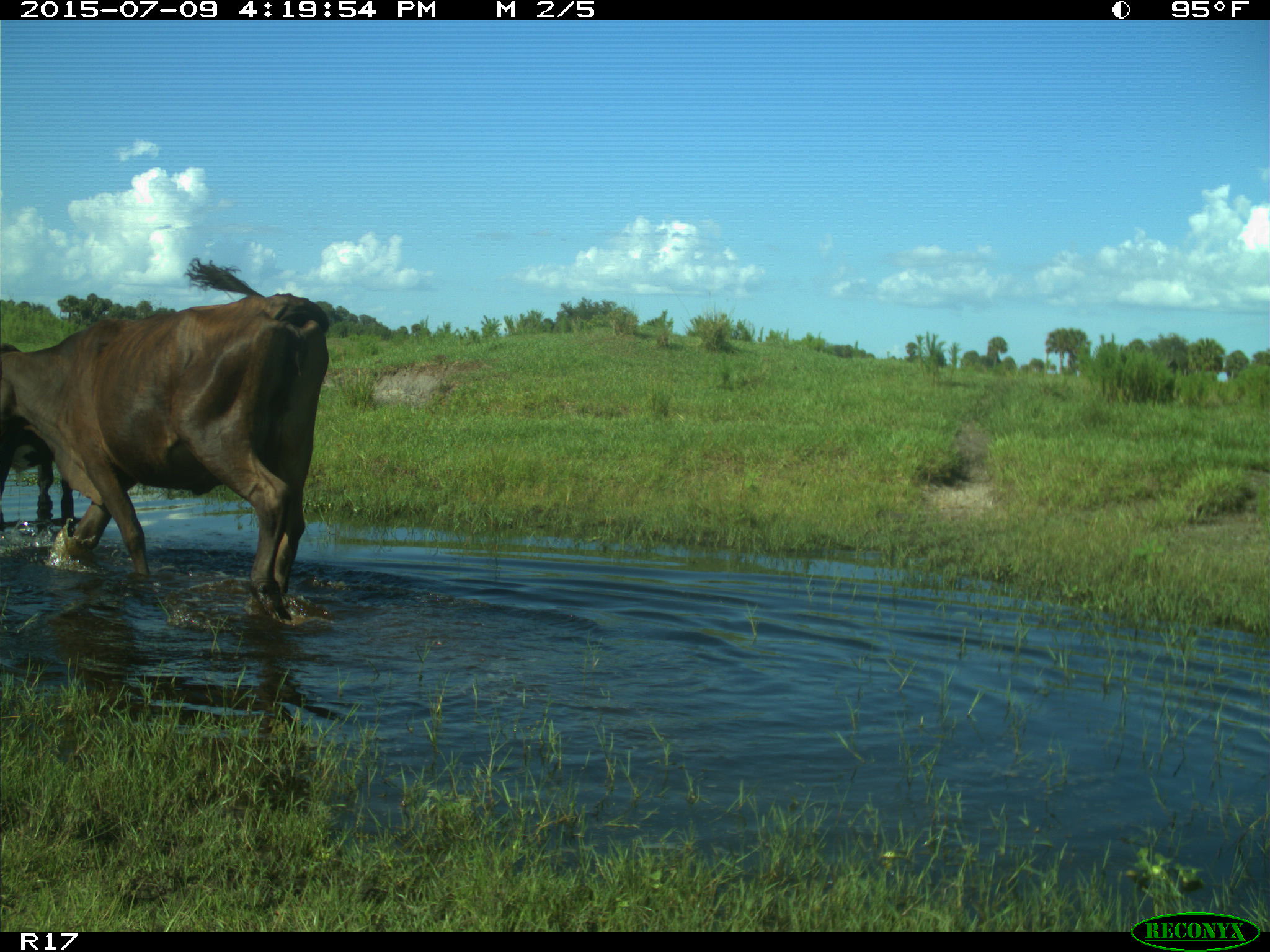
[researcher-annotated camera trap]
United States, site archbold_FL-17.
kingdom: Animalia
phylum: Chordata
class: Mammalia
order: Artiodactyla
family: Bovidae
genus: Bos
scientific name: Bos taurus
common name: domestic cow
Bos taurus (domestic cow).